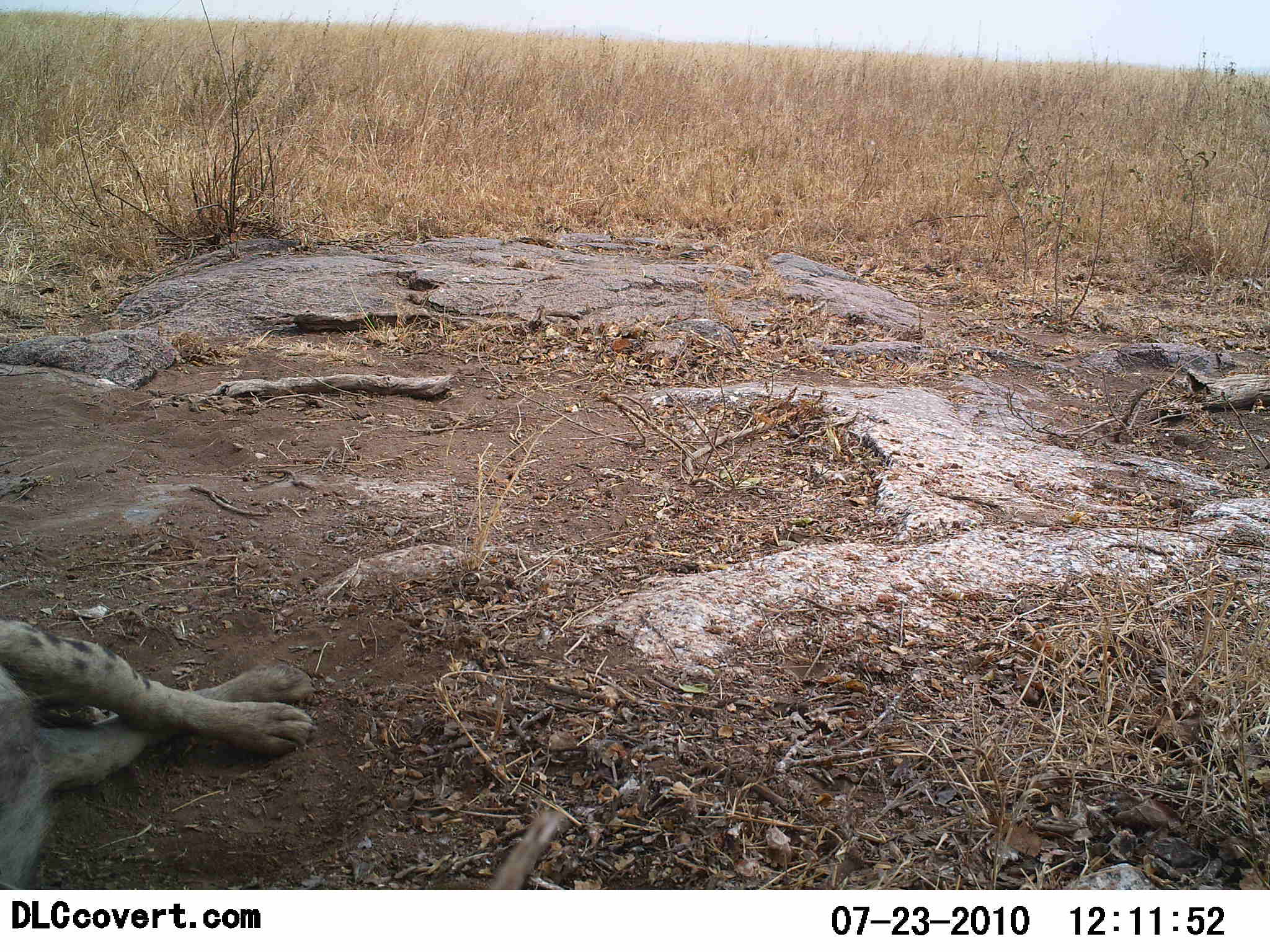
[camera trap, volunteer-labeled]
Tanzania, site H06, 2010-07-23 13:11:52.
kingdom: Animalia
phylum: Chordata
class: Mammalia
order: Carnivora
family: Hyaenidae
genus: Crocuta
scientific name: Crocuta crocuta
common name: spotted hyena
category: hyenaspotted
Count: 1.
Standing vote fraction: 0%.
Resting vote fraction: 100%.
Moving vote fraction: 0%.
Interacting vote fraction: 0%.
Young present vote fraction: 0%.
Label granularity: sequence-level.